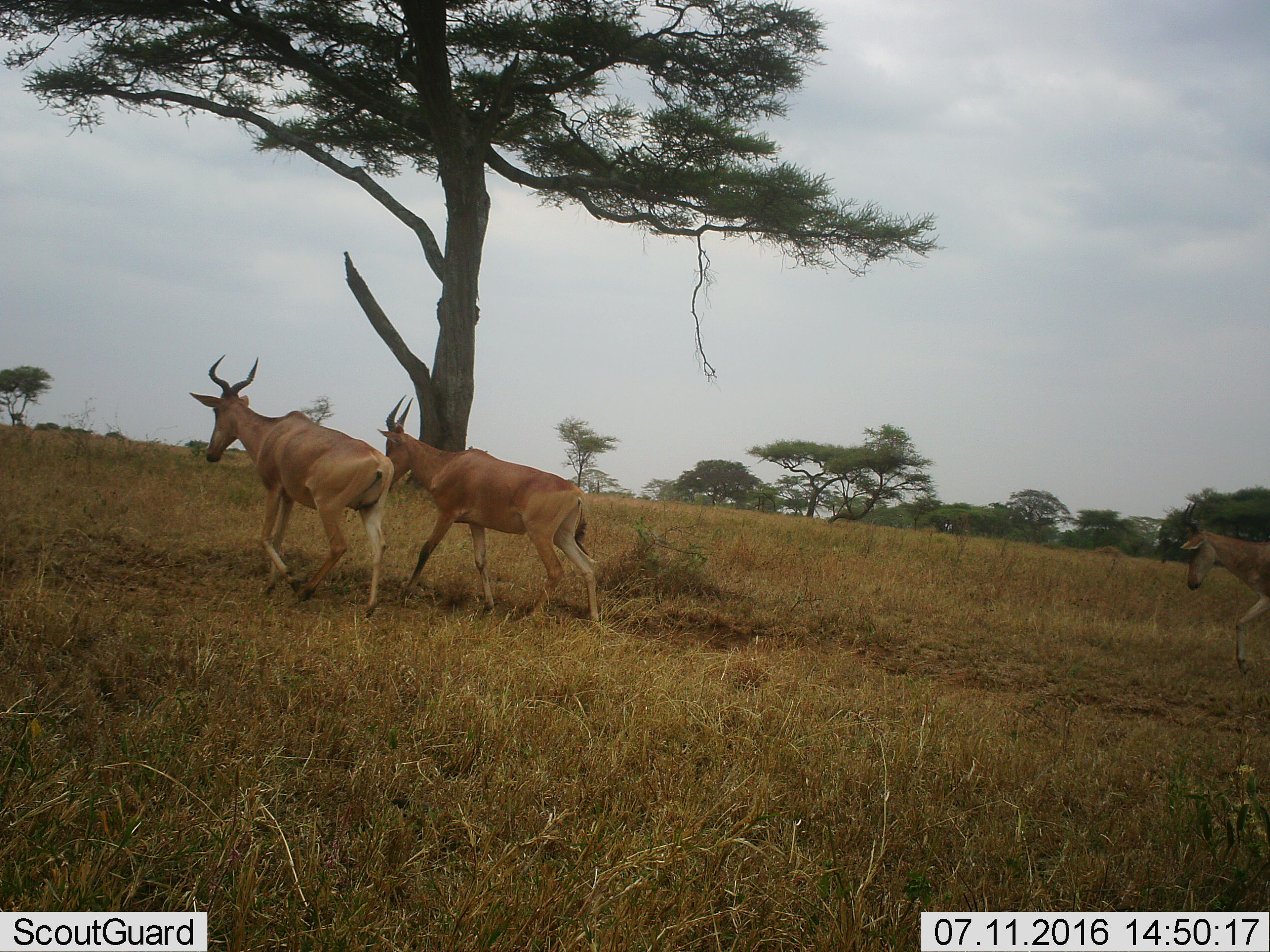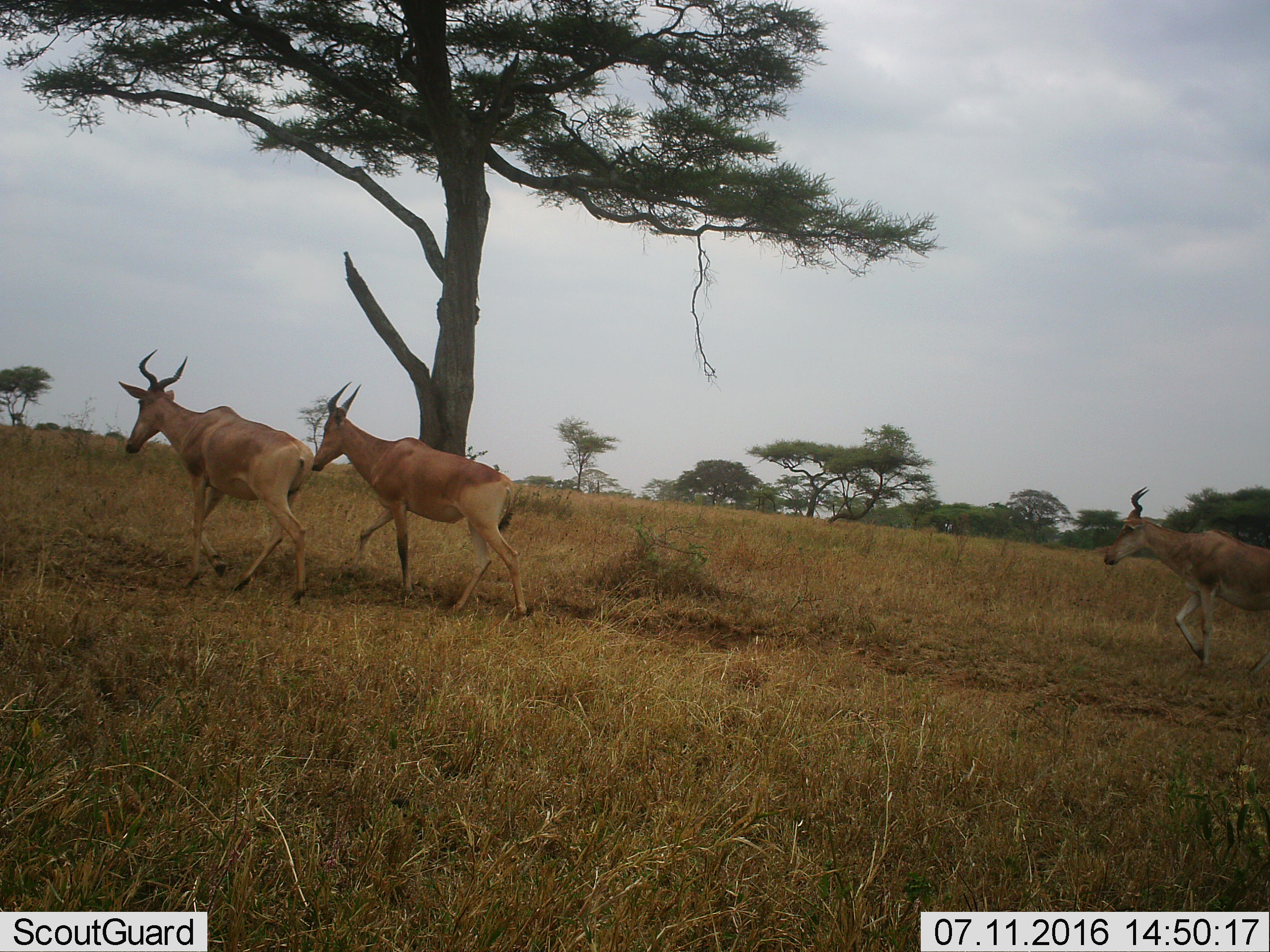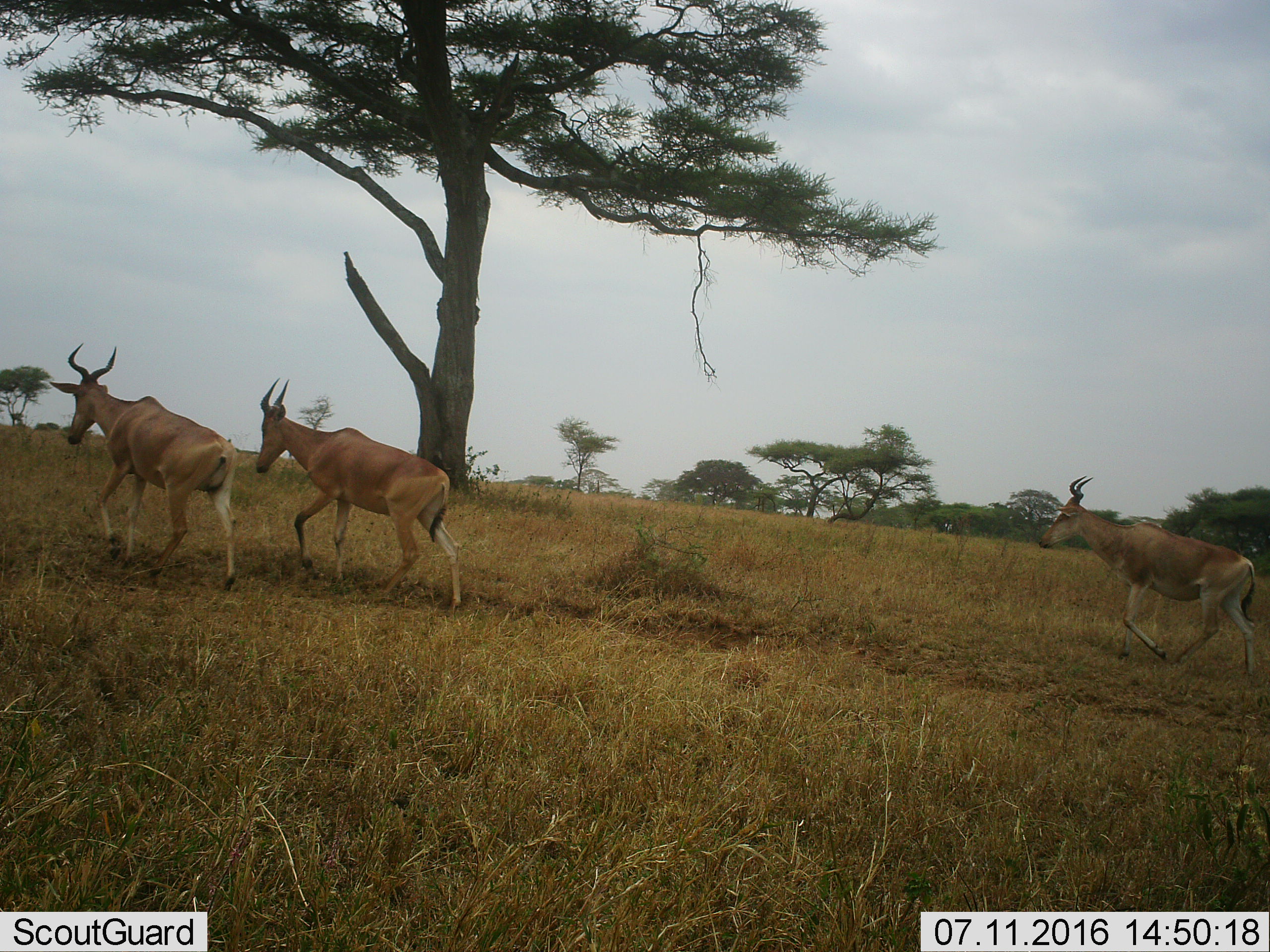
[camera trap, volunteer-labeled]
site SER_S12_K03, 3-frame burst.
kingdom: Animalia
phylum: Chordata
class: Mammalia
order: Artiodactyla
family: Bovidae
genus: Alcelaphus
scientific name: Alcelaphus buselaphus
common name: hartebeest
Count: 3.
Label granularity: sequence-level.